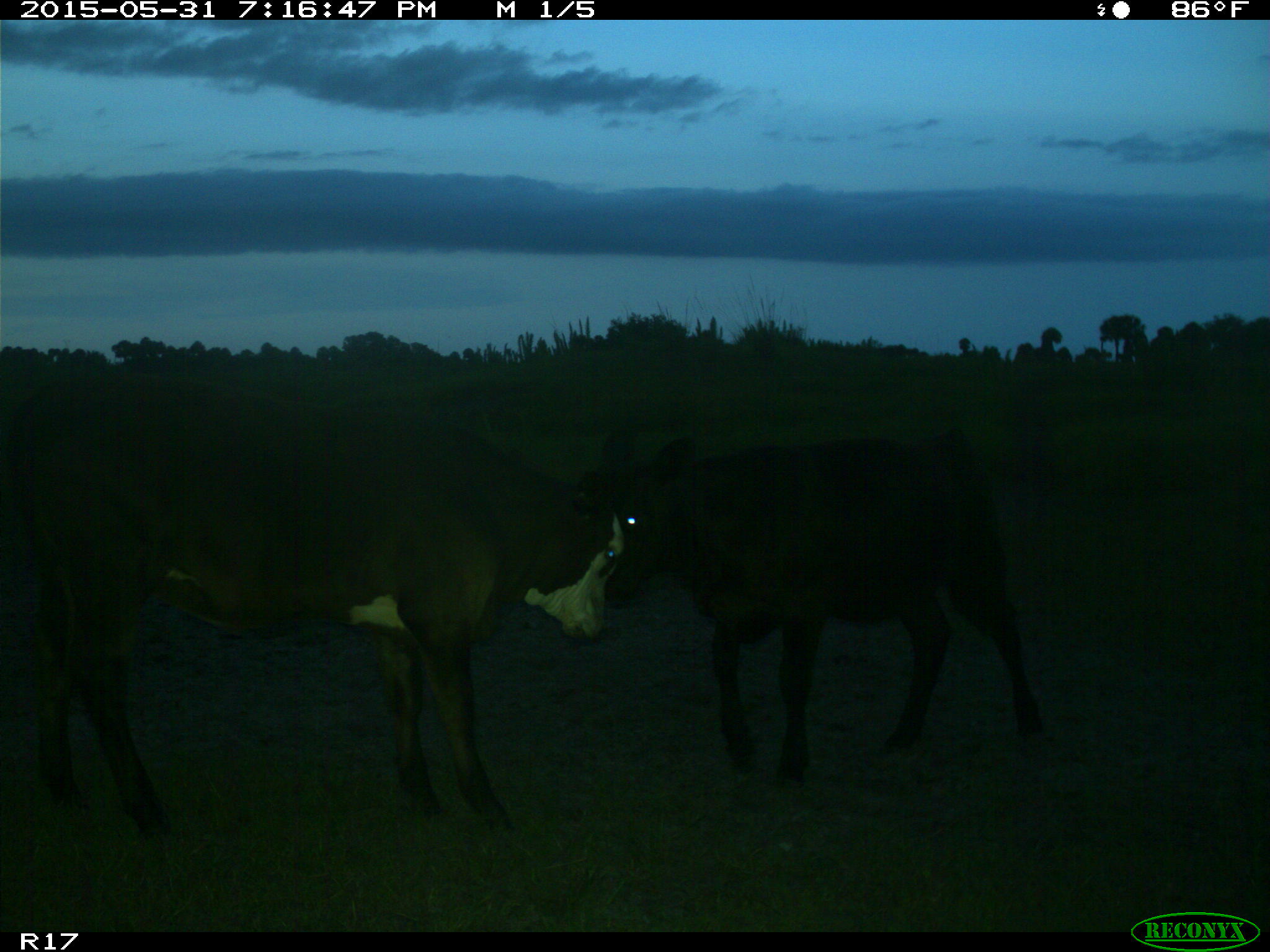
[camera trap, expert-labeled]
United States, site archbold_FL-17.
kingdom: Animalia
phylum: Chordata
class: Mammalia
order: Artiodactyla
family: Bovidae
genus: Bos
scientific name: Bos taurus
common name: domestic cow